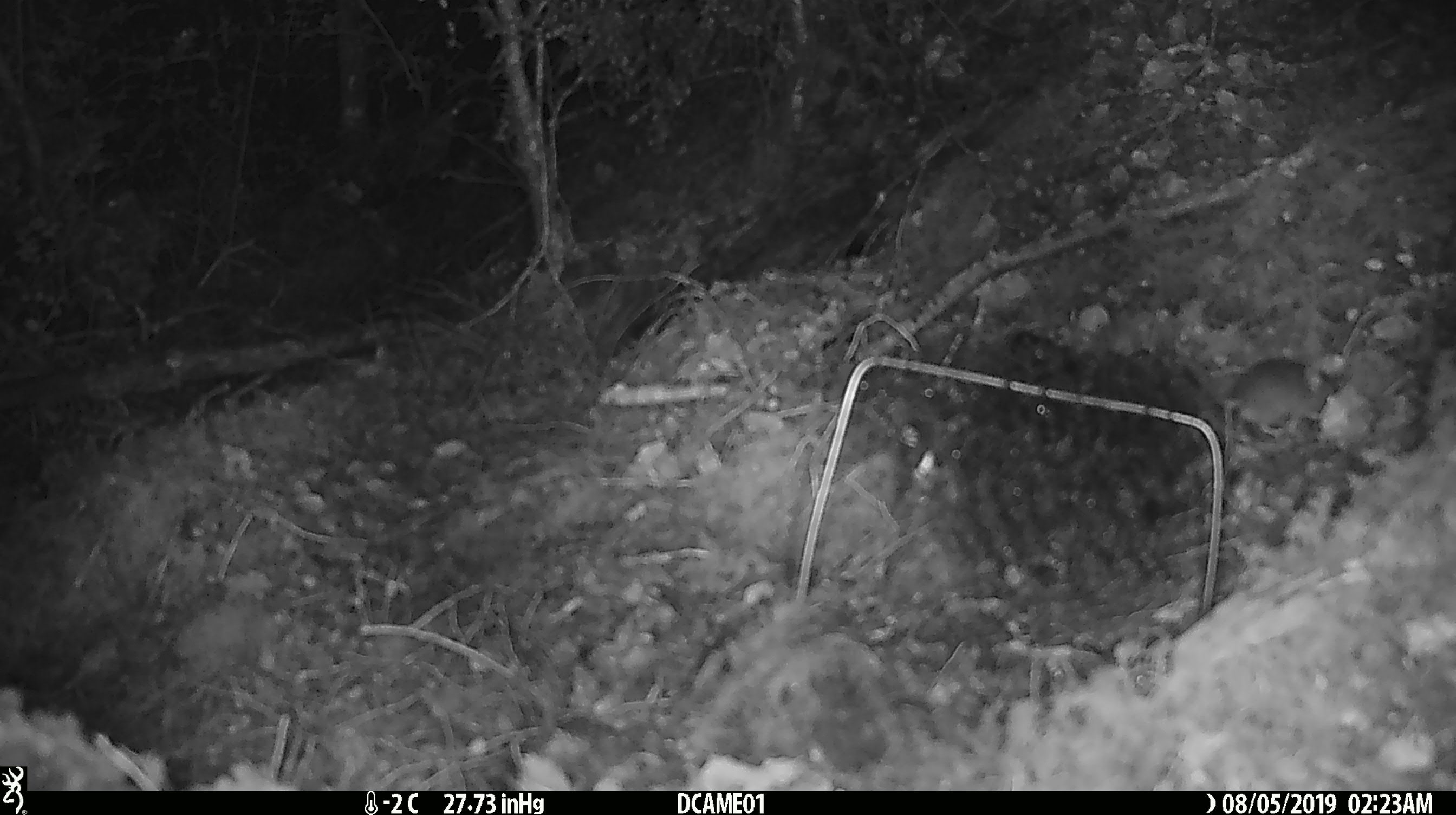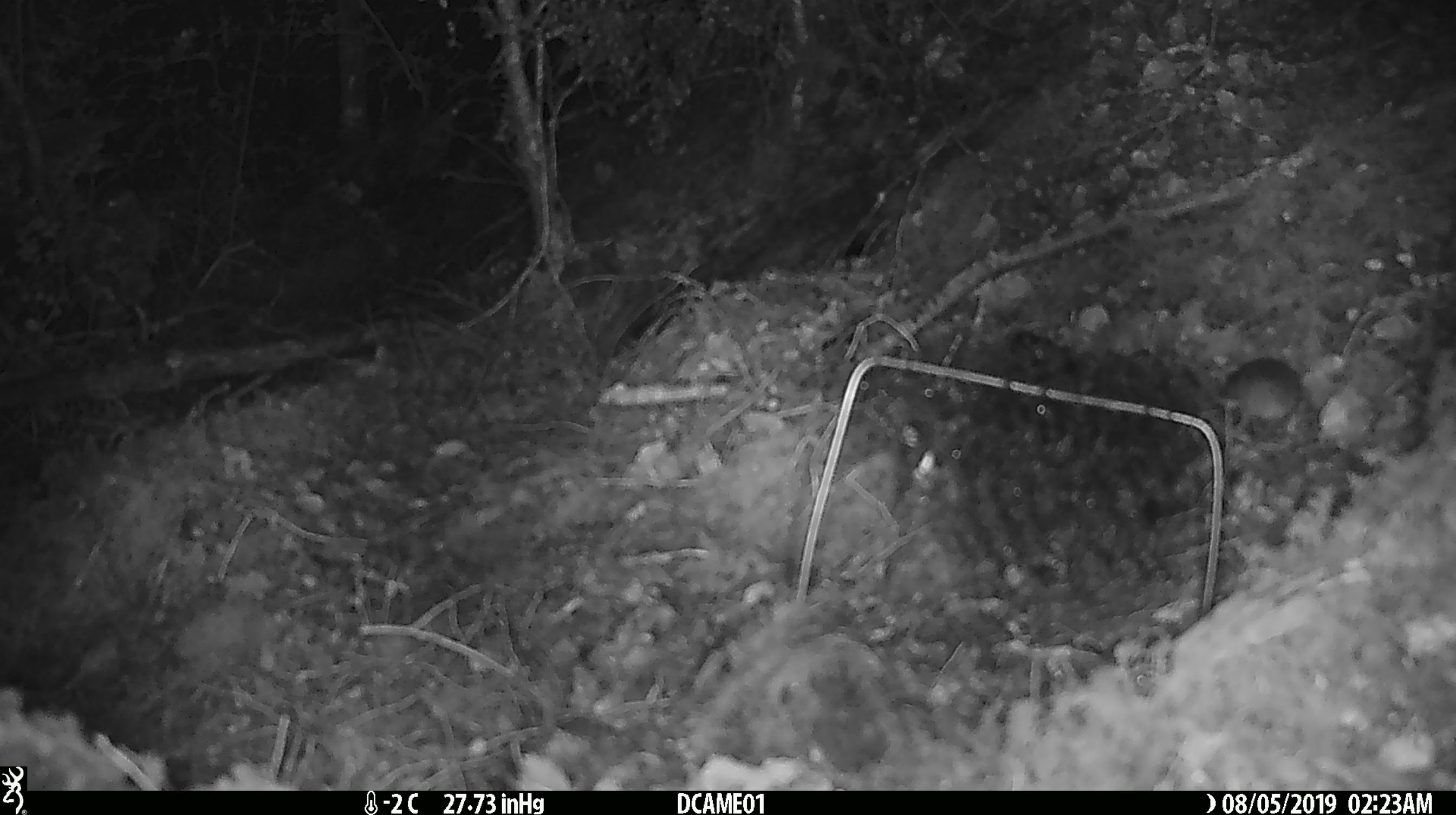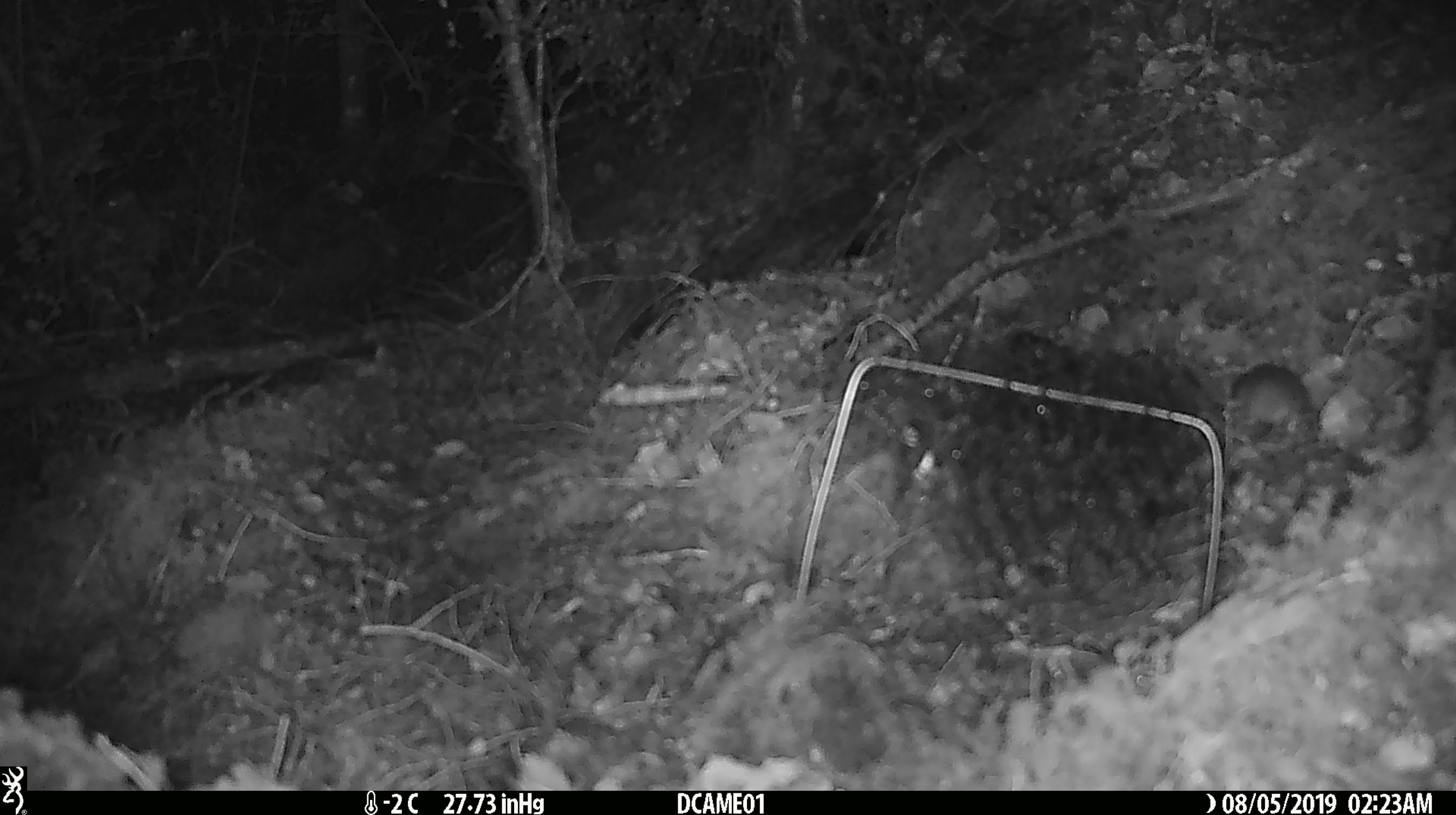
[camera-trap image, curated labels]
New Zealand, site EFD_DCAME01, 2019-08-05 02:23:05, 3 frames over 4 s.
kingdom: Animalia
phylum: Chordata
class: Mammalia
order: Rodentia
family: Muridae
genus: Mus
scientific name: Mus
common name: mouse